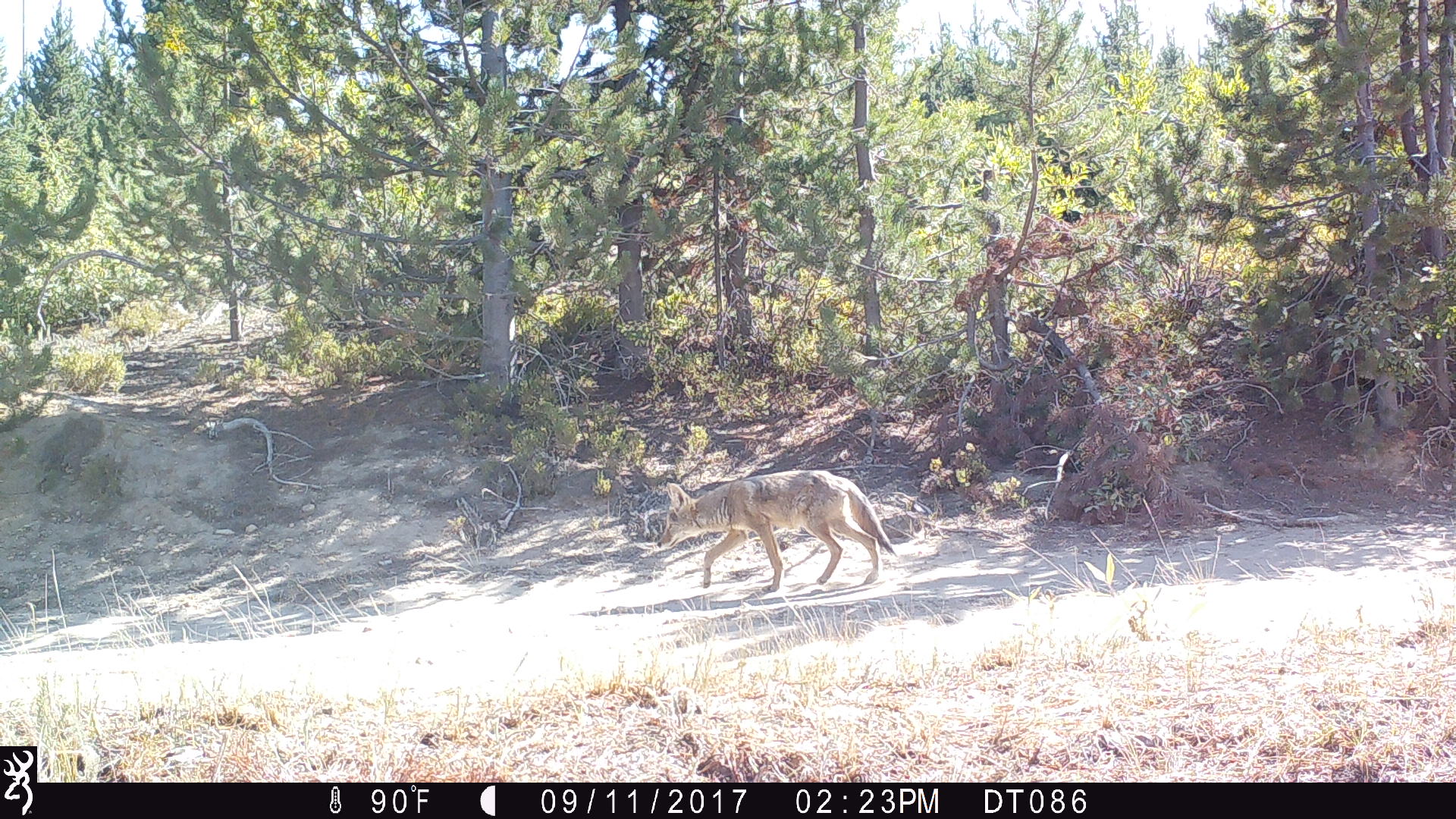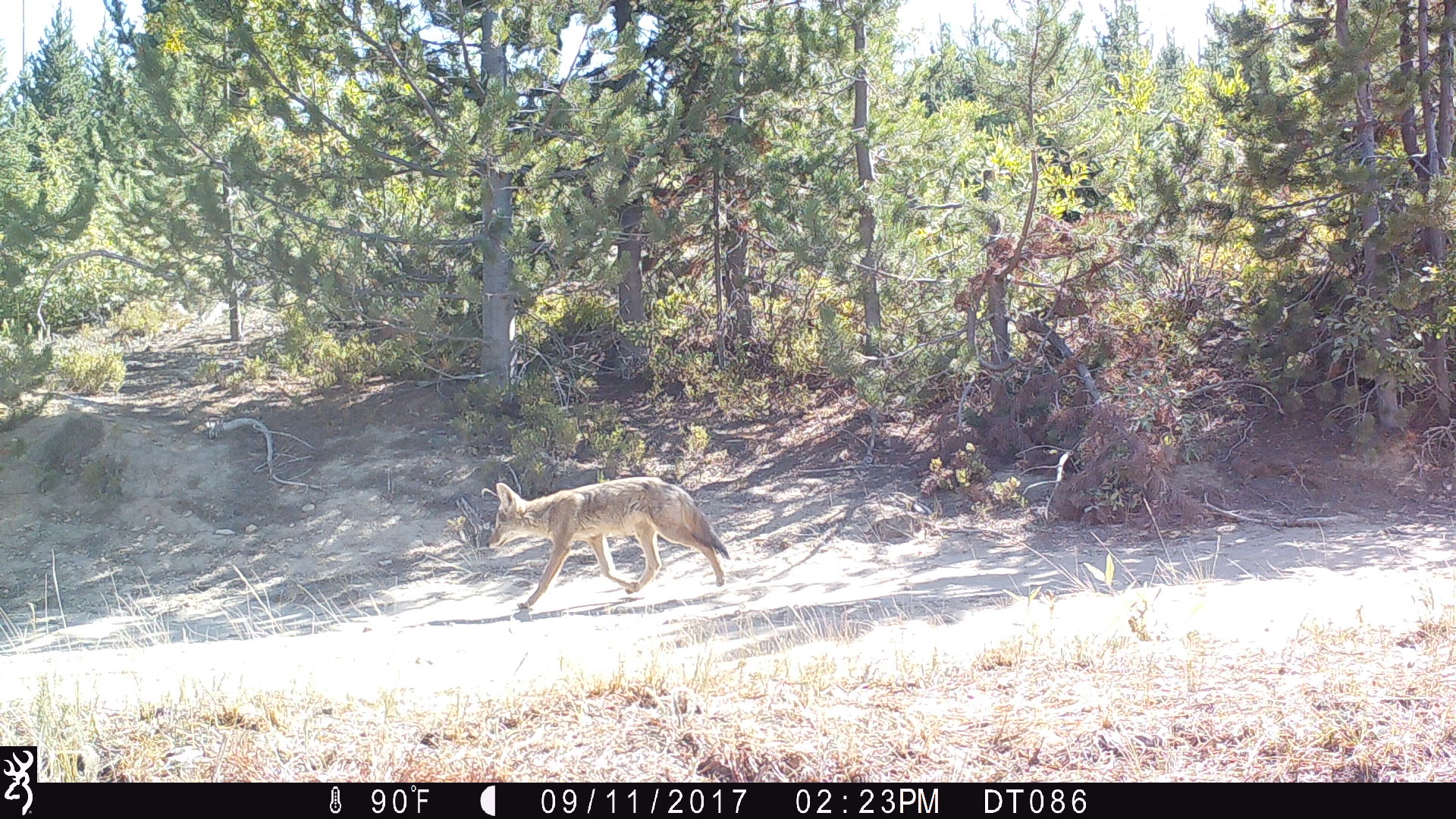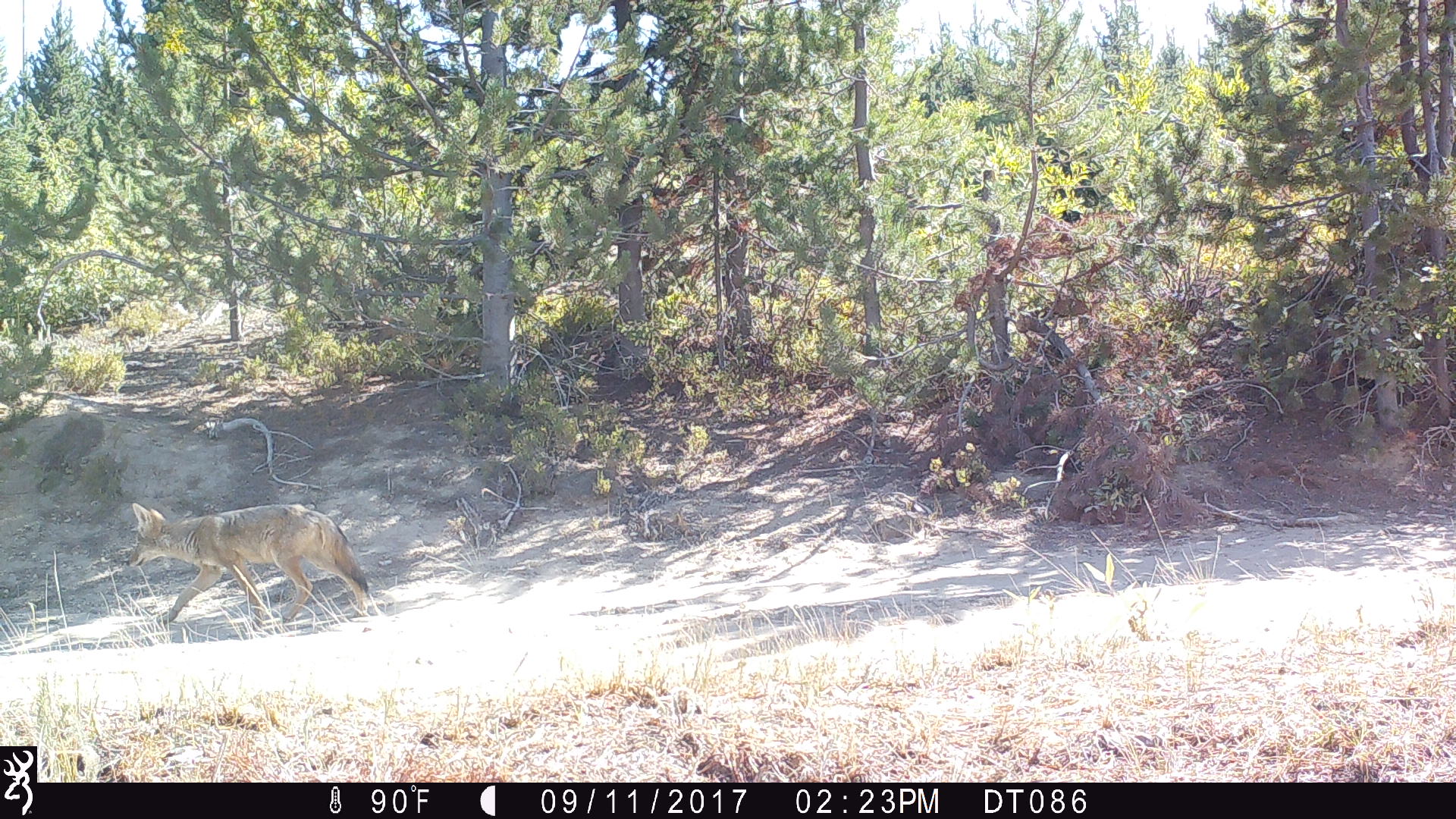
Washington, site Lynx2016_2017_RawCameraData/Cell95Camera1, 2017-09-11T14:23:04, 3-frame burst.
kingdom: Animalia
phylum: Chordata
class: Mammalia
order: Carnivora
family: Canidae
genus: Canis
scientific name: Canis latrans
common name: coyote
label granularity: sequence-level